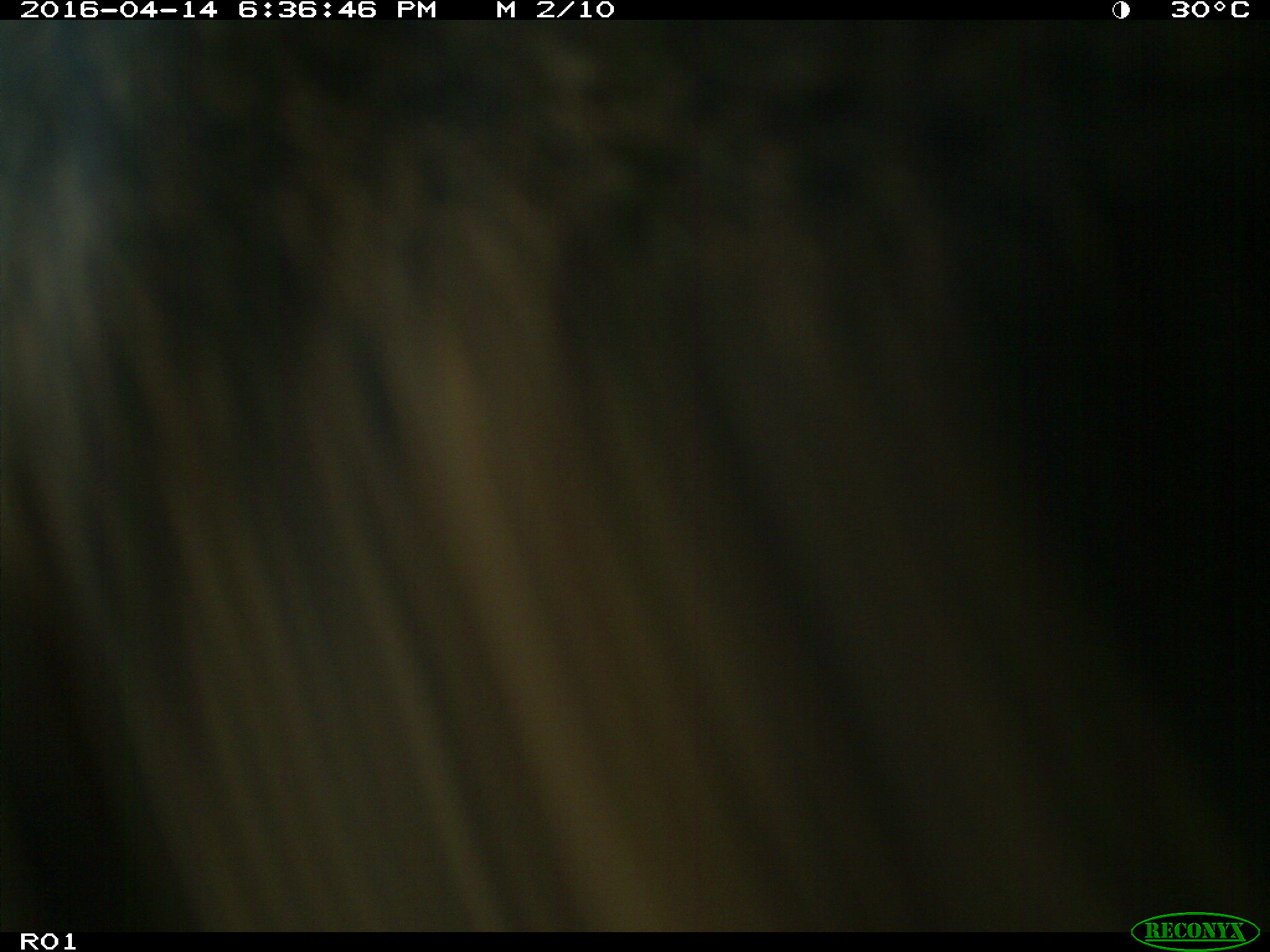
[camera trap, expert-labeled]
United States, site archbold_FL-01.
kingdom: Animalia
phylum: Chordata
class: Mammalia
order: Artiodactyla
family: Bovidae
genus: Bos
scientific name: Bos taurus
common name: domestic cow